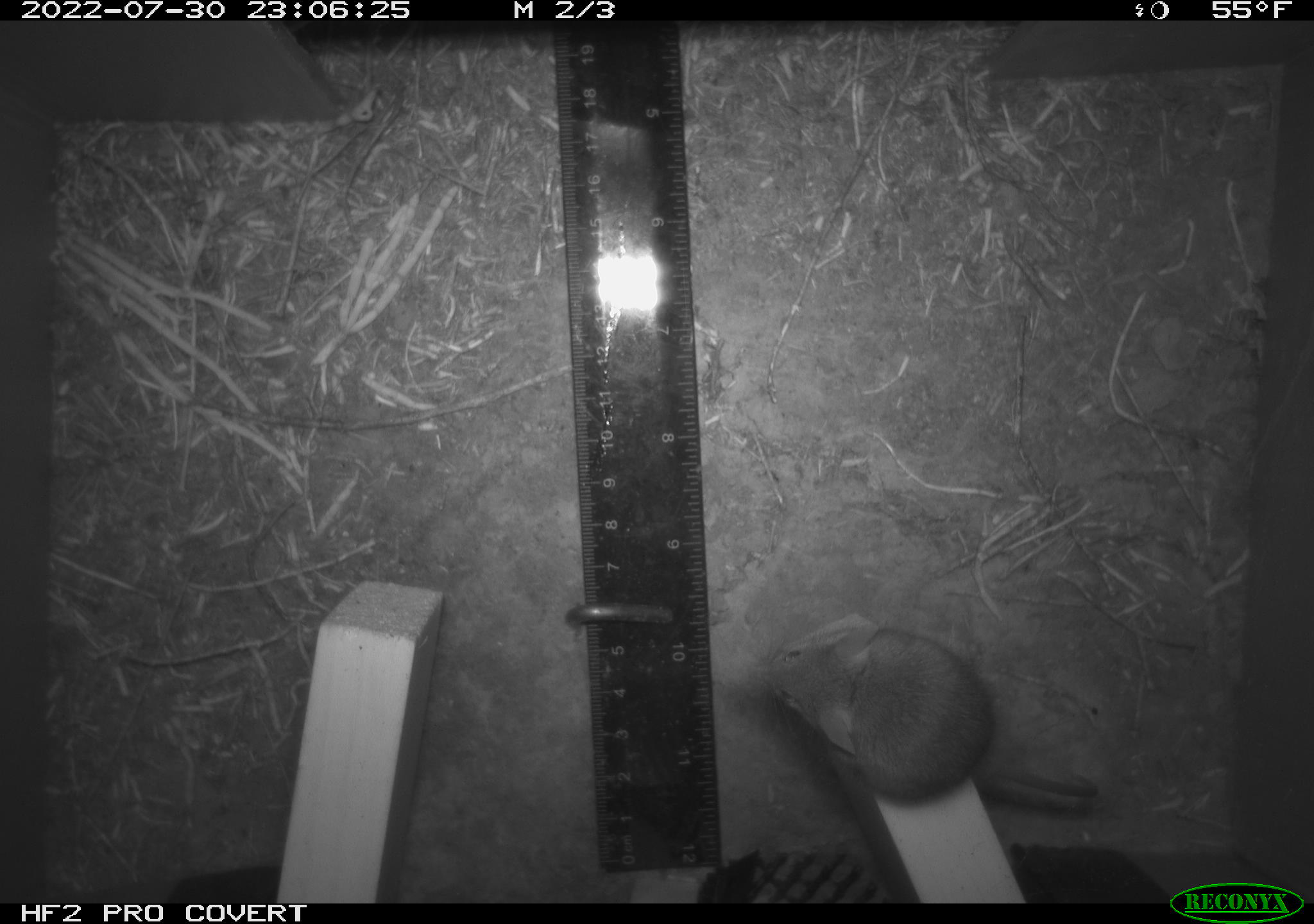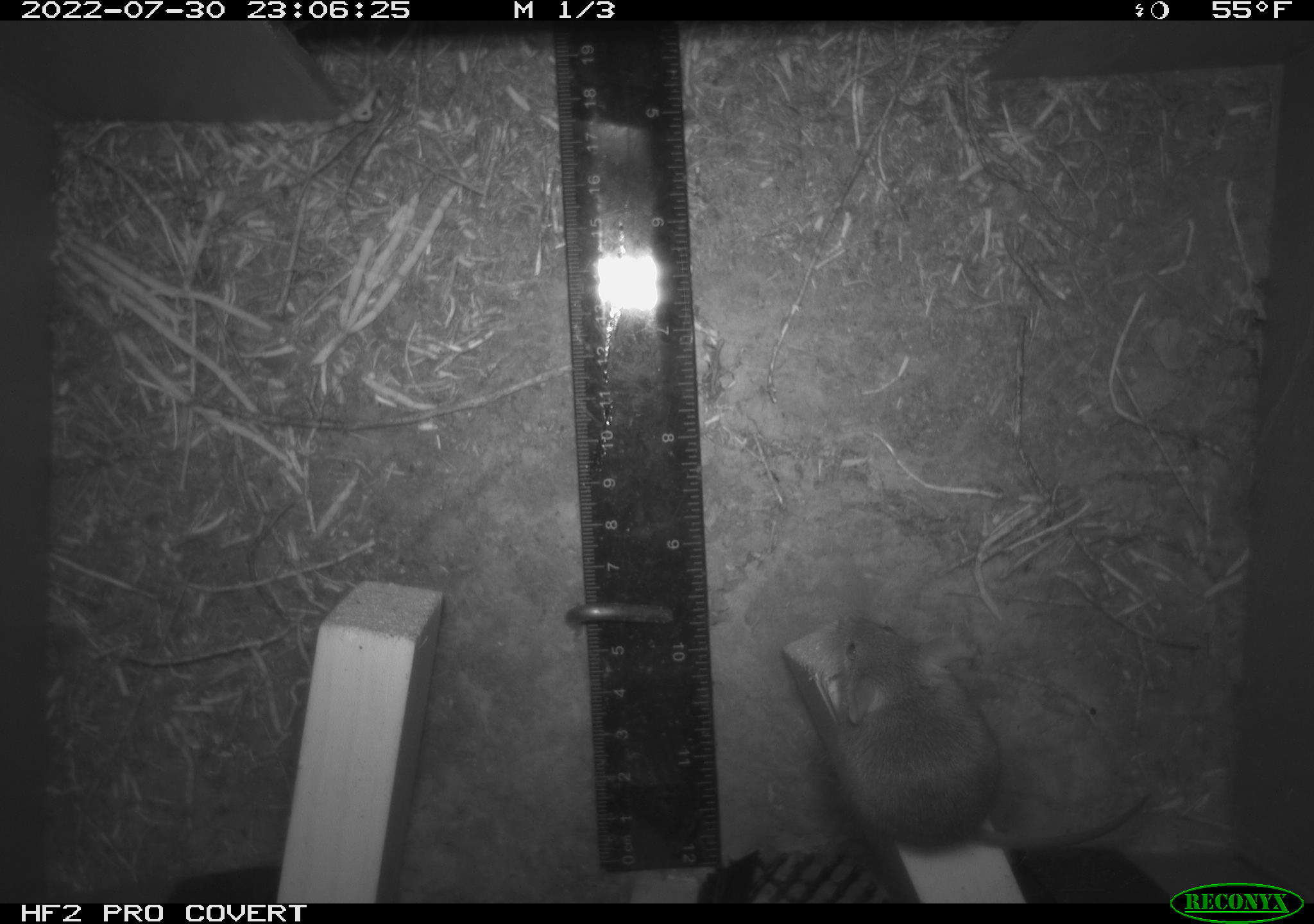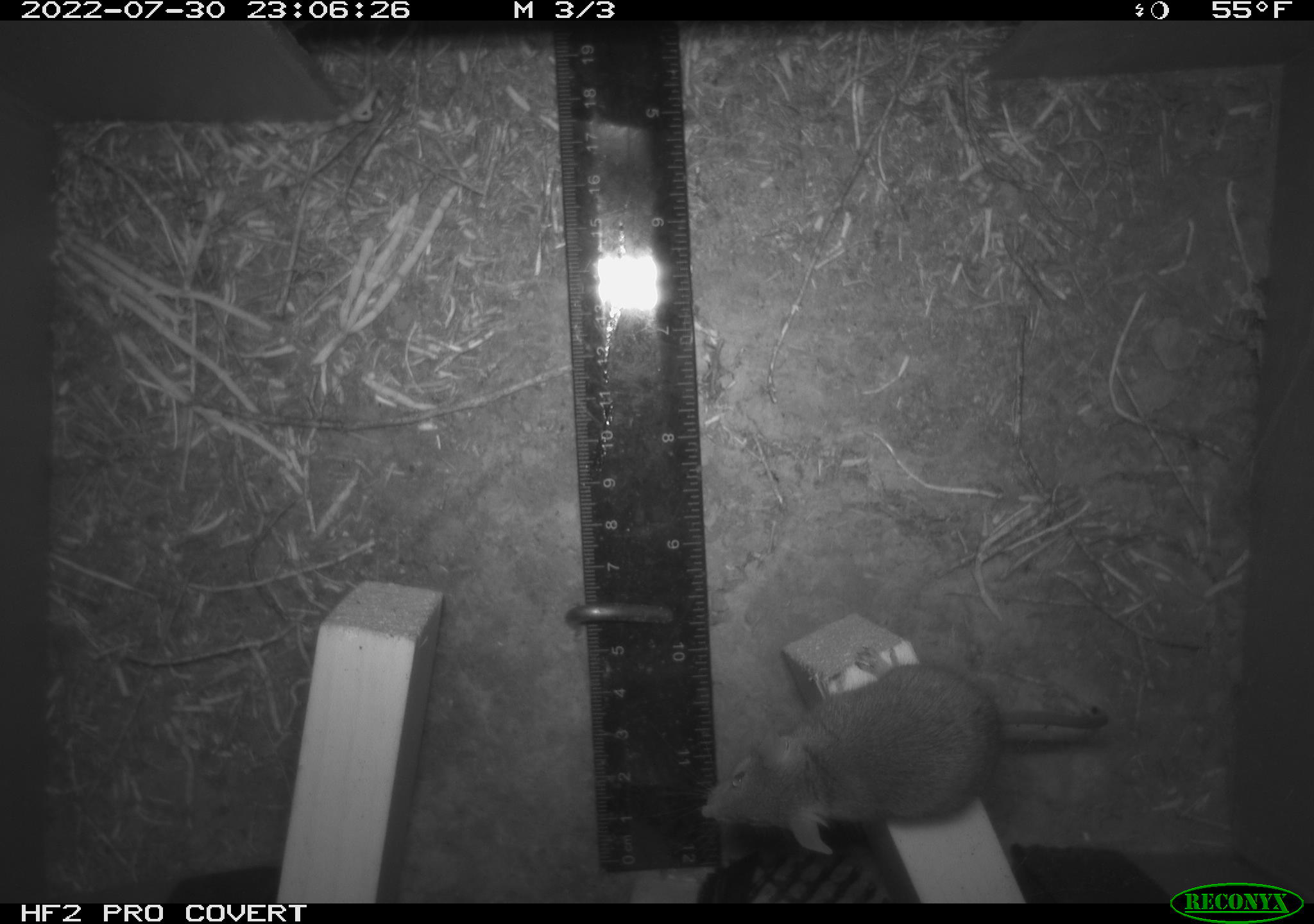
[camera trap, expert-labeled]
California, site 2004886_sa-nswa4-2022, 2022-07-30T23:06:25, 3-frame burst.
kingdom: Animalia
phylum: Chordata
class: Mammalia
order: Rodentia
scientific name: Rodentia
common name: rodent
Rodent (Rodentia).